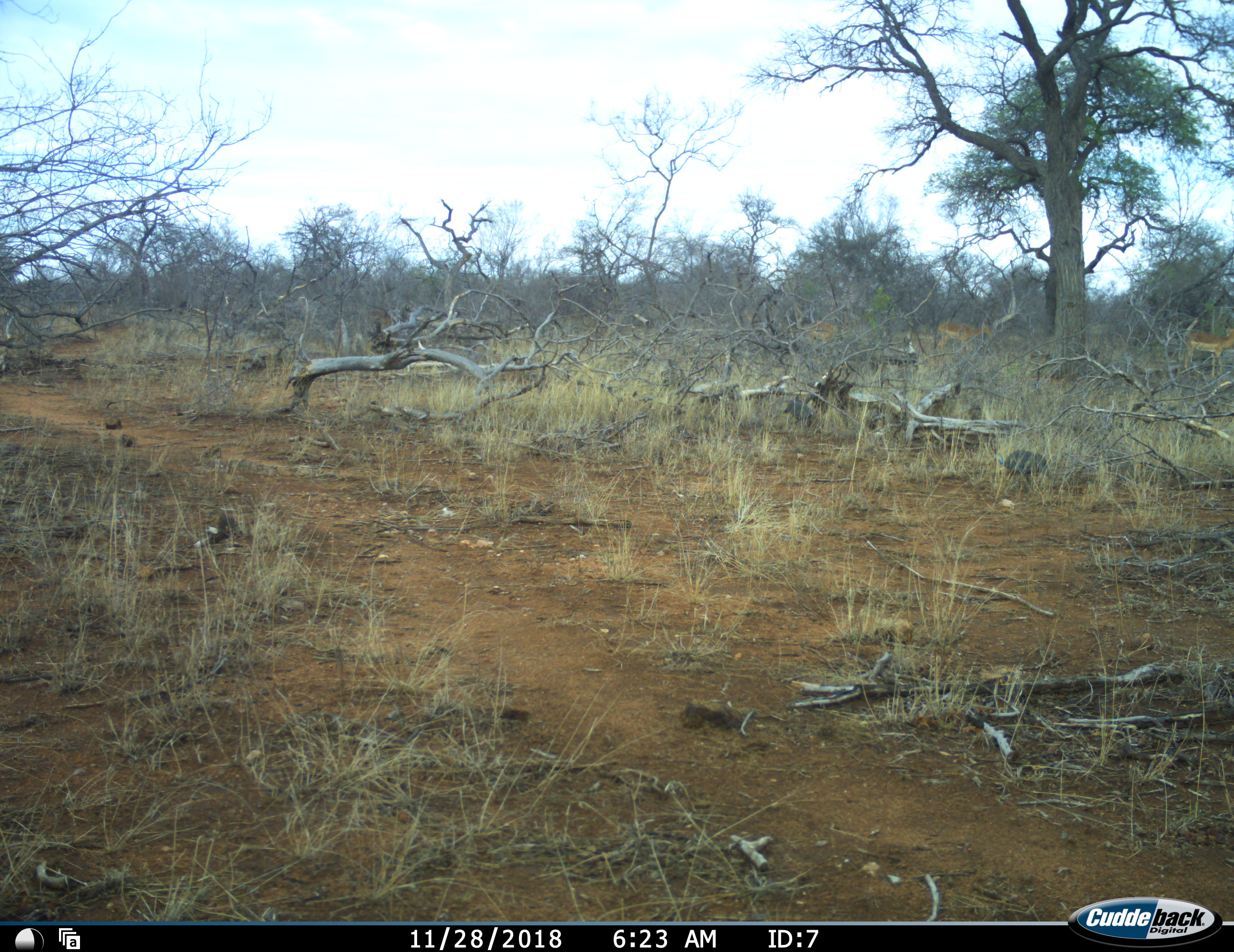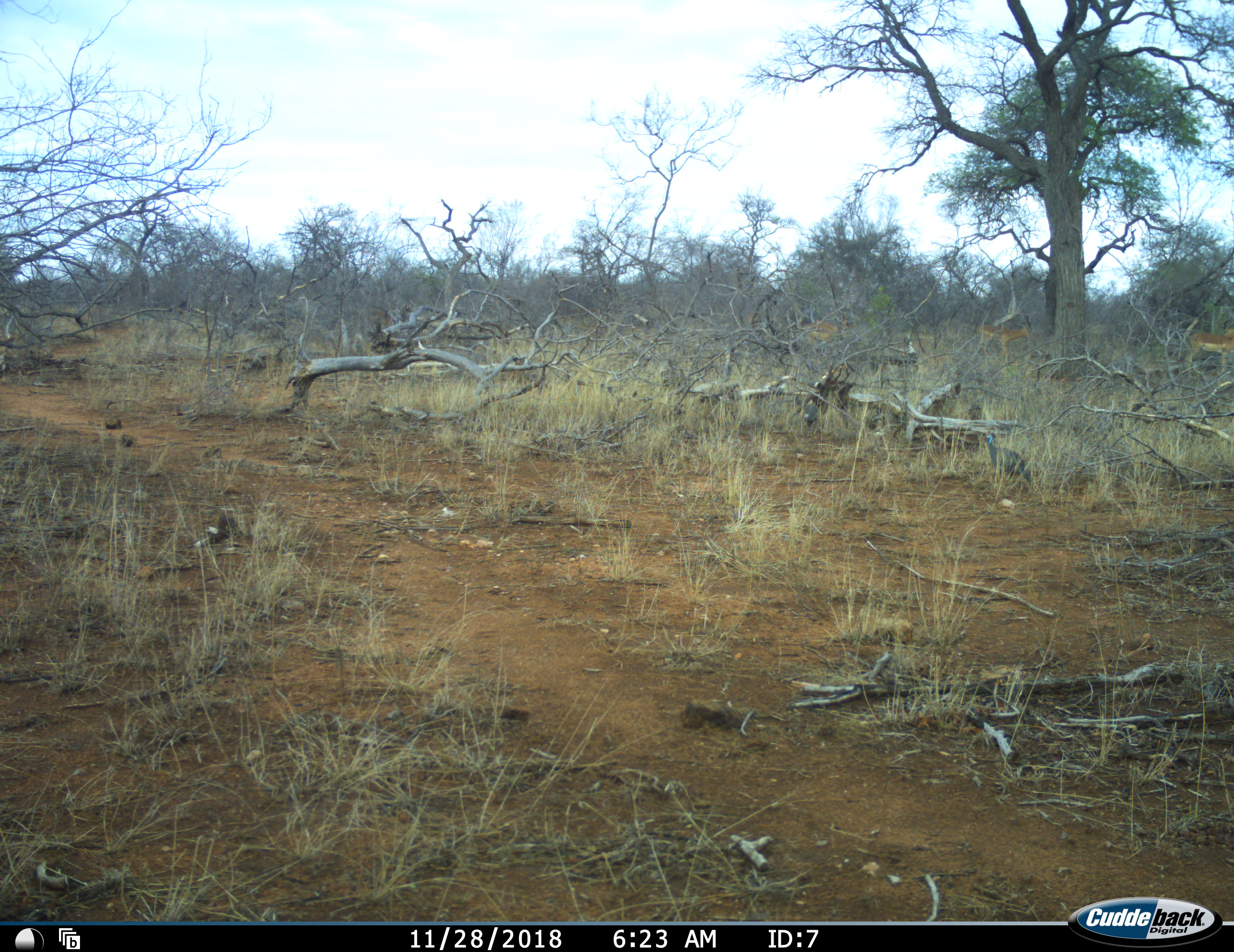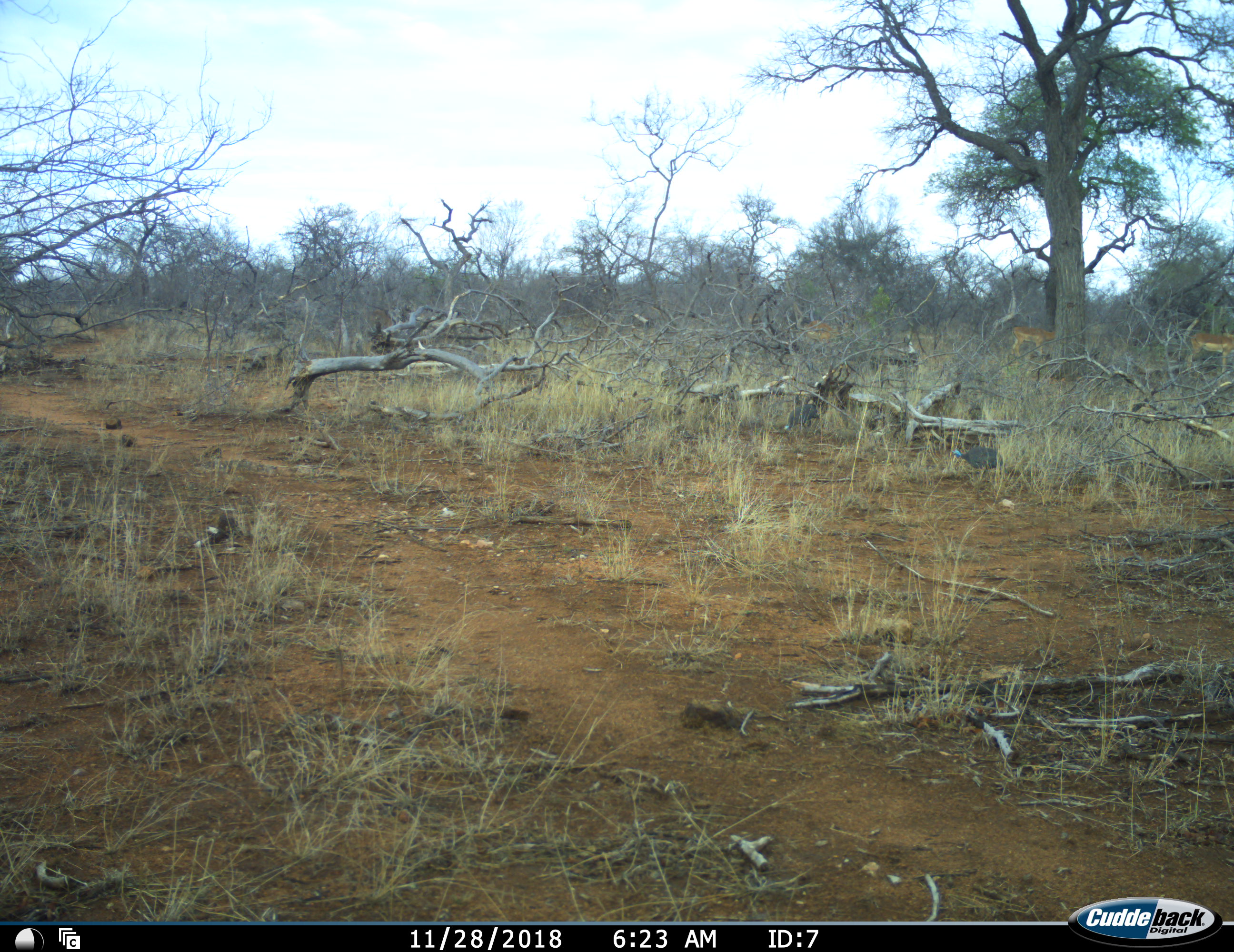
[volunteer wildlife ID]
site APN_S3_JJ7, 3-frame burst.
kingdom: Animalia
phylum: Chordata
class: Aves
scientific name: Aves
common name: bird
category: birdother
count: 2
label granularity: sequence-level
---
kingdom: Animalia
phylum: Chordata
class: Mammalia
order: Artiodactyla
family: Bovidae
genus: Aepyceros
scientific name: Aepyceros melampus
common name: impala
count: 3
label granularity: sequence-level